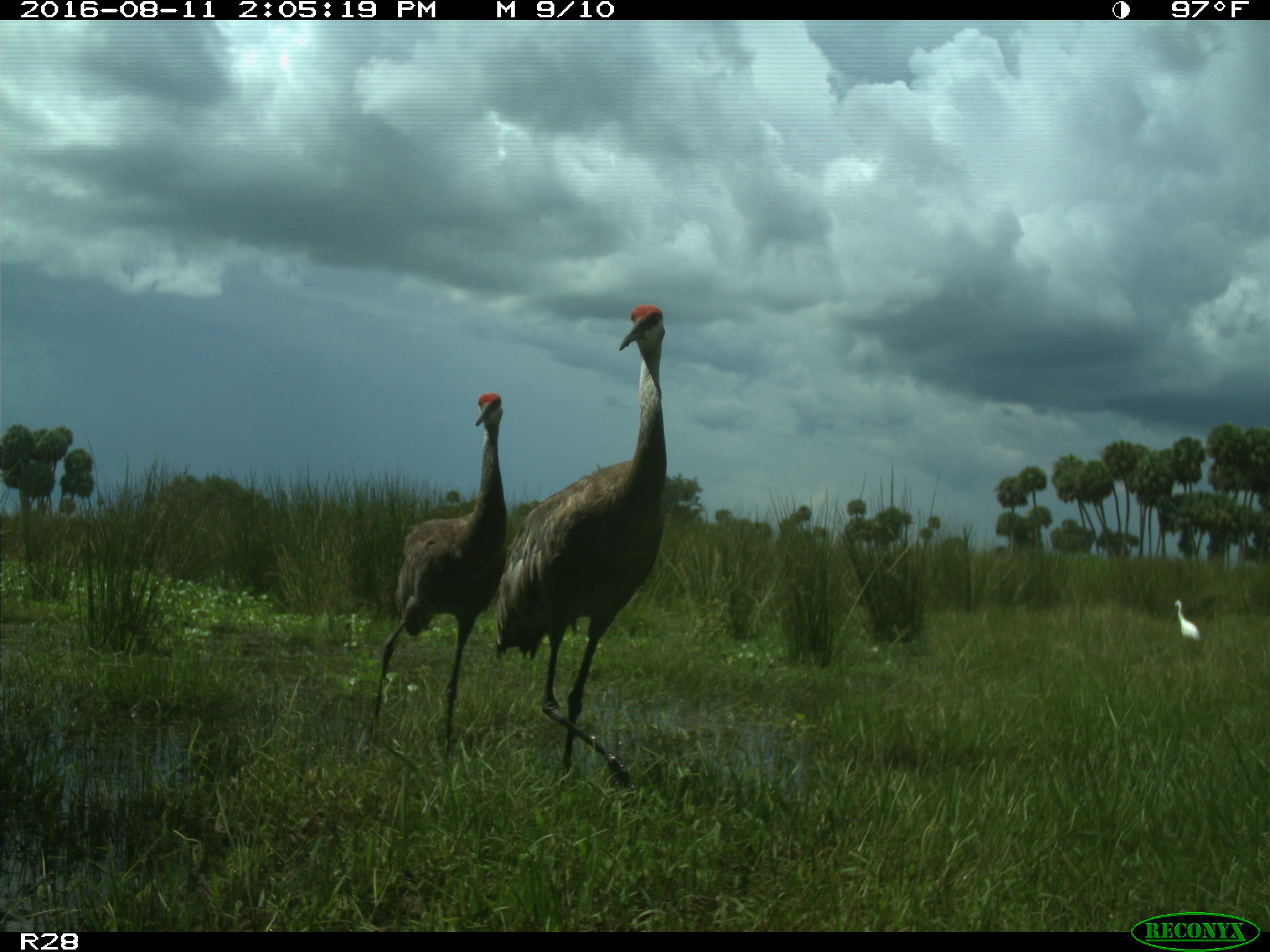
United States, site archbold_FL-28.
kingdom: Animalia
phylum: Chordata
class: Aves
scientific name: Aves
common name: birds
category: unidentified bird